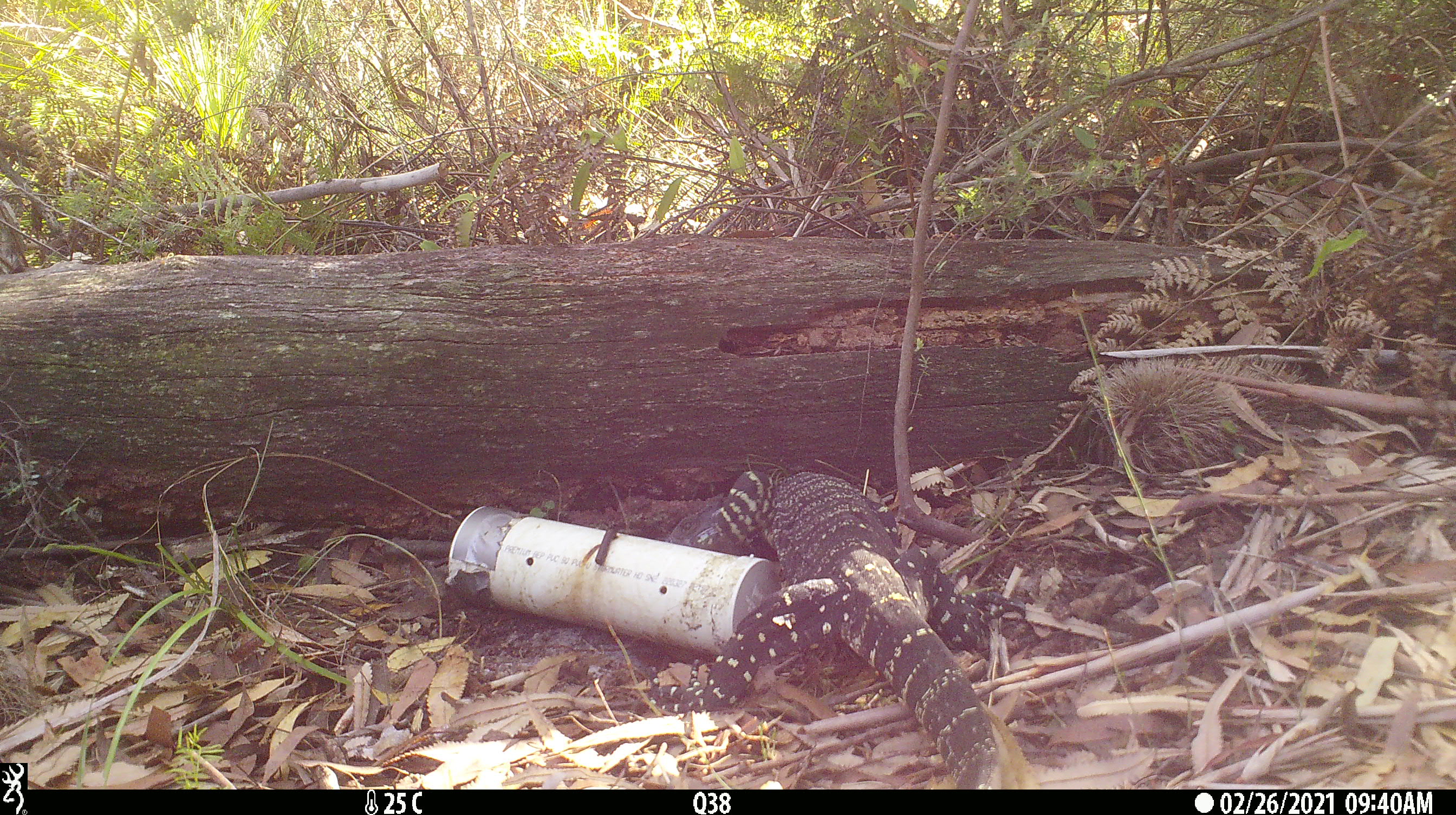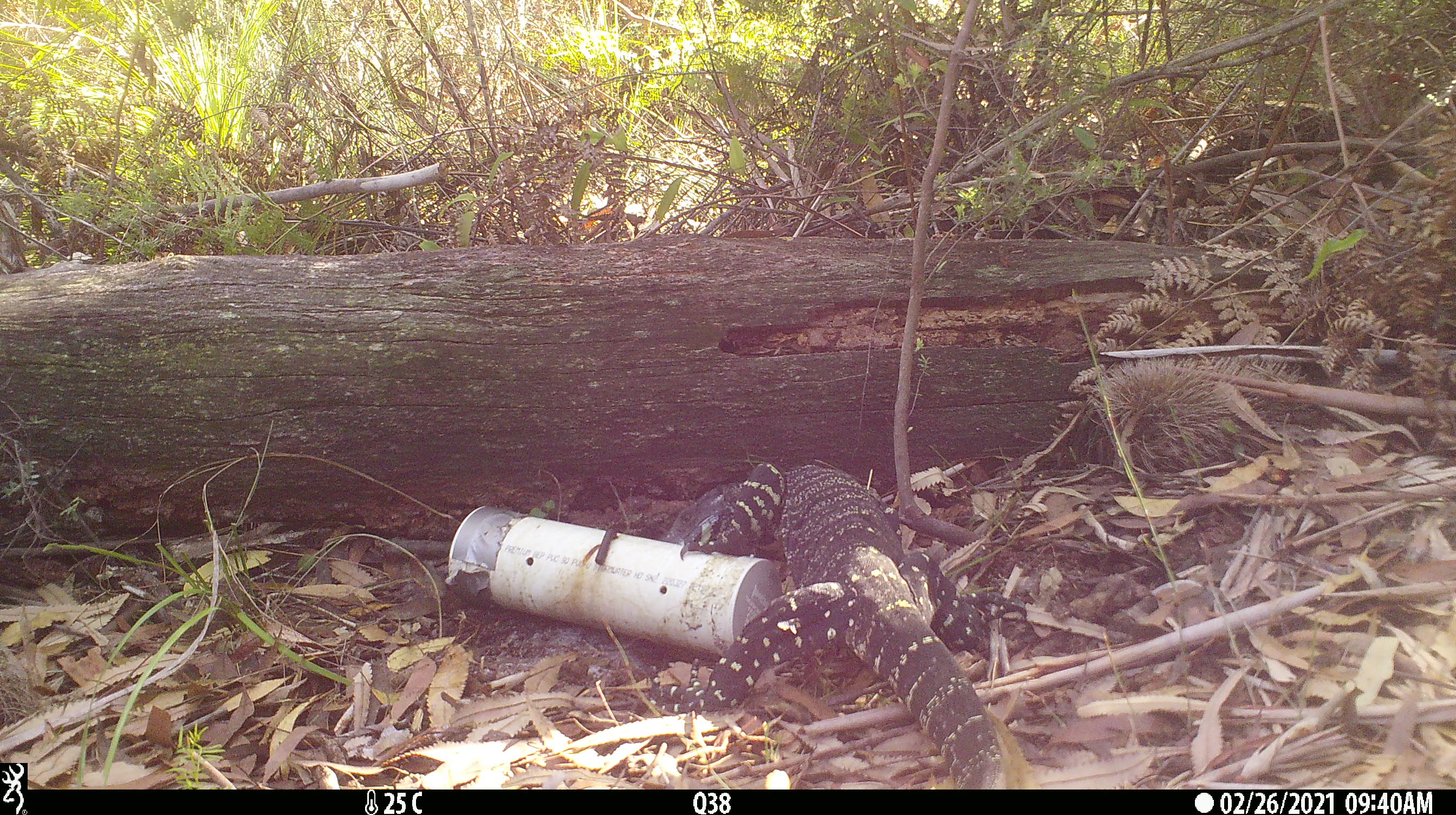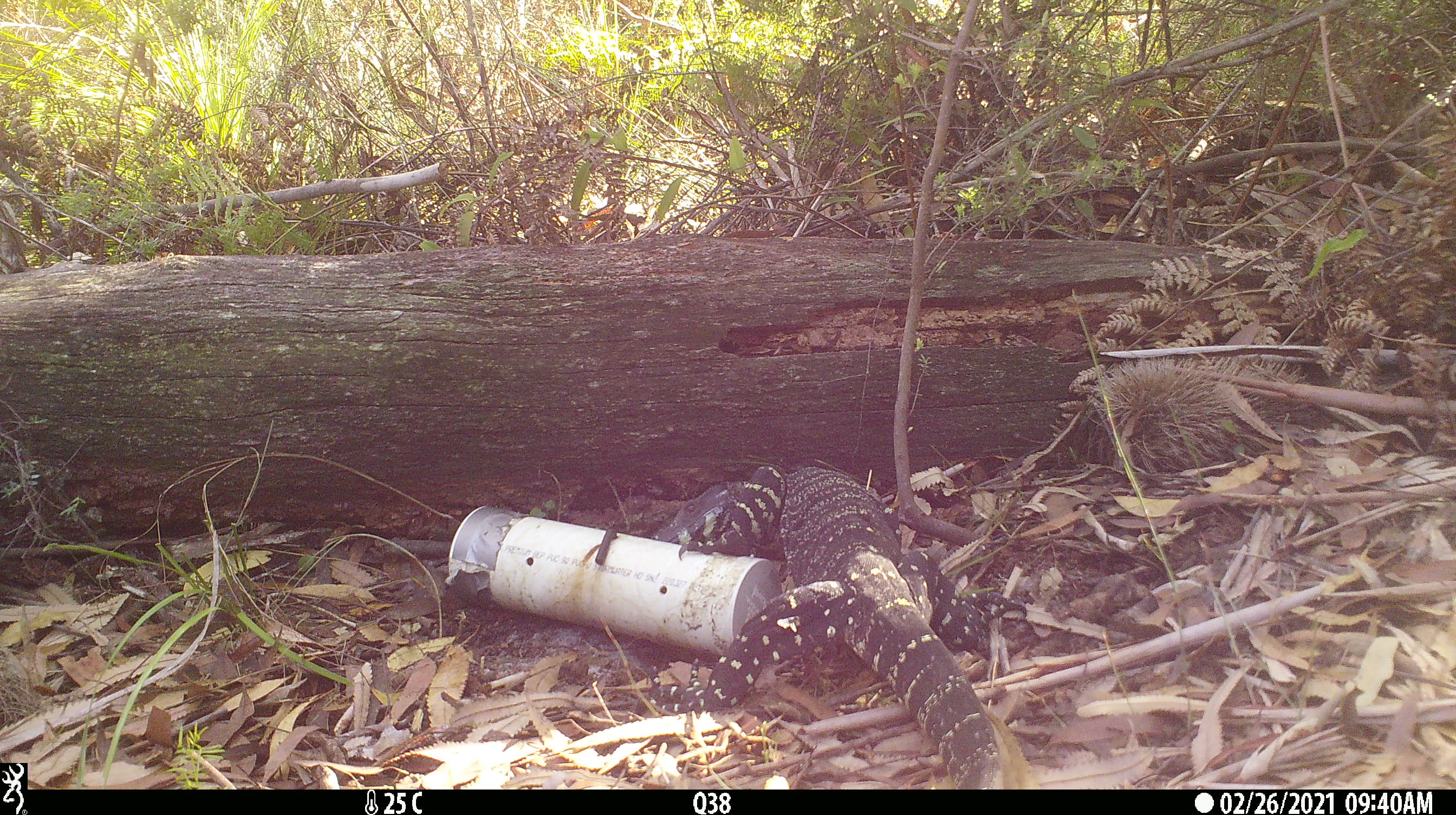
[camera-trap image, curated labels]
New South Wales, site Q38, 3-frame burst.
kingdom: Animalia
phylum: Chordata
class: Reptilia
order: Squamata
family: Varanidae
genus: Varanus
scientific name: Varanus varius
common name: lace monitor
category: goanna